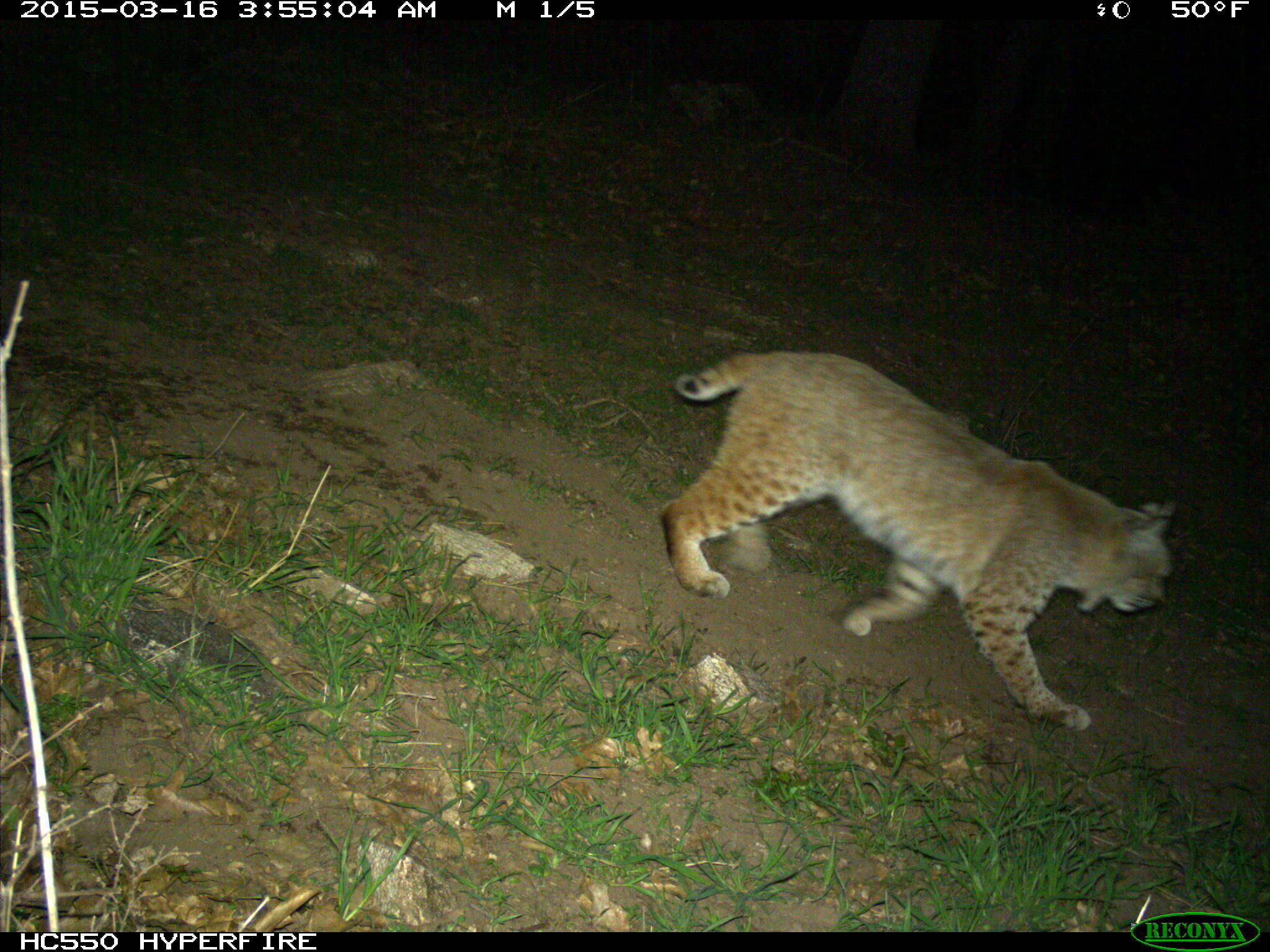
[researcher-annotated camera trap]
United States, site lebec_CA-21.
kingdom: Animalia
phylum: Chordata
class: Mammalia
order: Carnivora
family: Felidae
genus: Lynx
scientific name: Lynx rufus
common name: bobcat